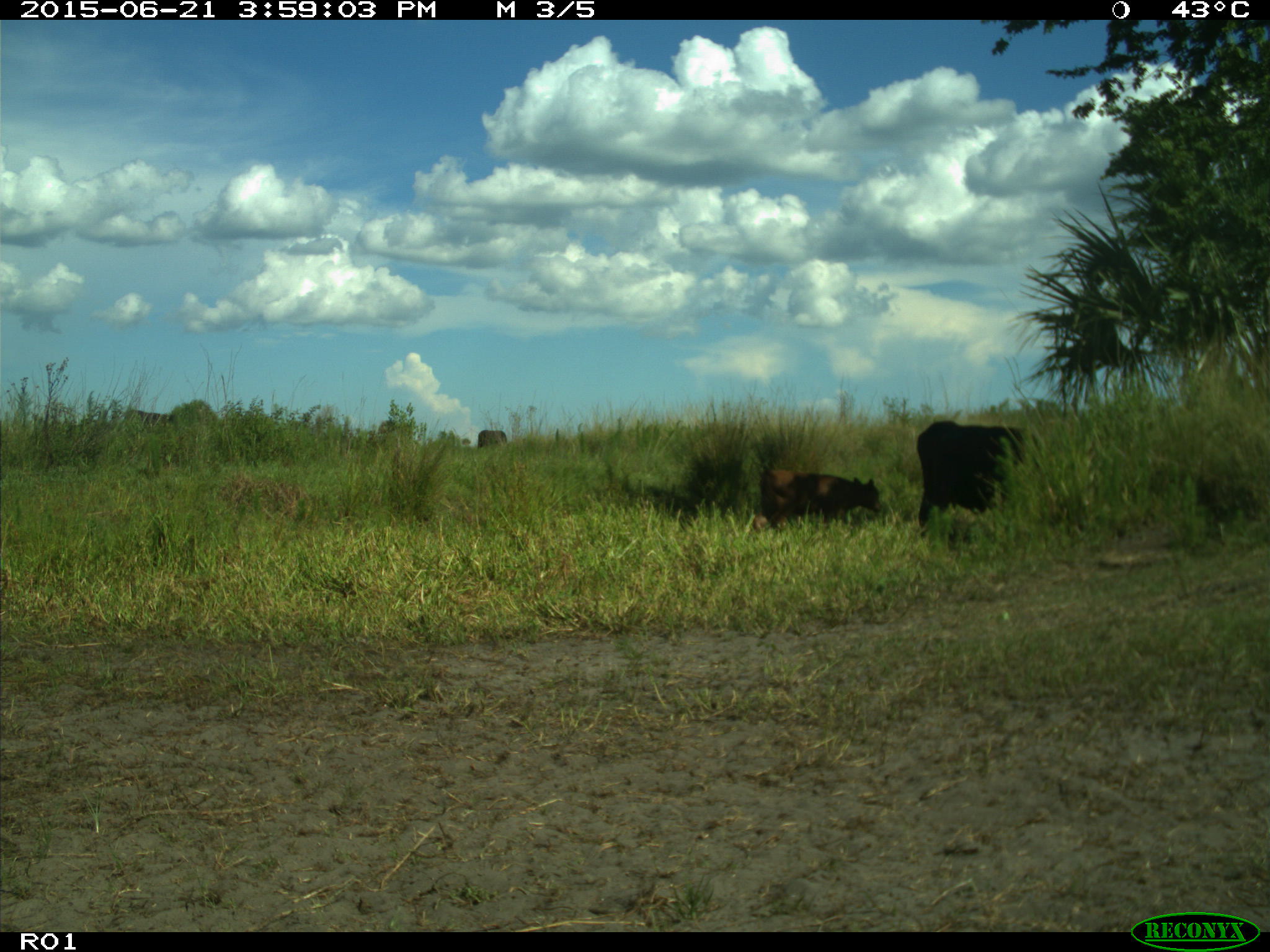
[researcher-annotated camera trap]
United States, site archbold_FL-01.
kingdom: Animalia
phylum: Chordata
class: Mammalia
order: Artiodactyla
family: Bovidae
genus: Bos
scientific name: Bos taurus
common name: domestic cow